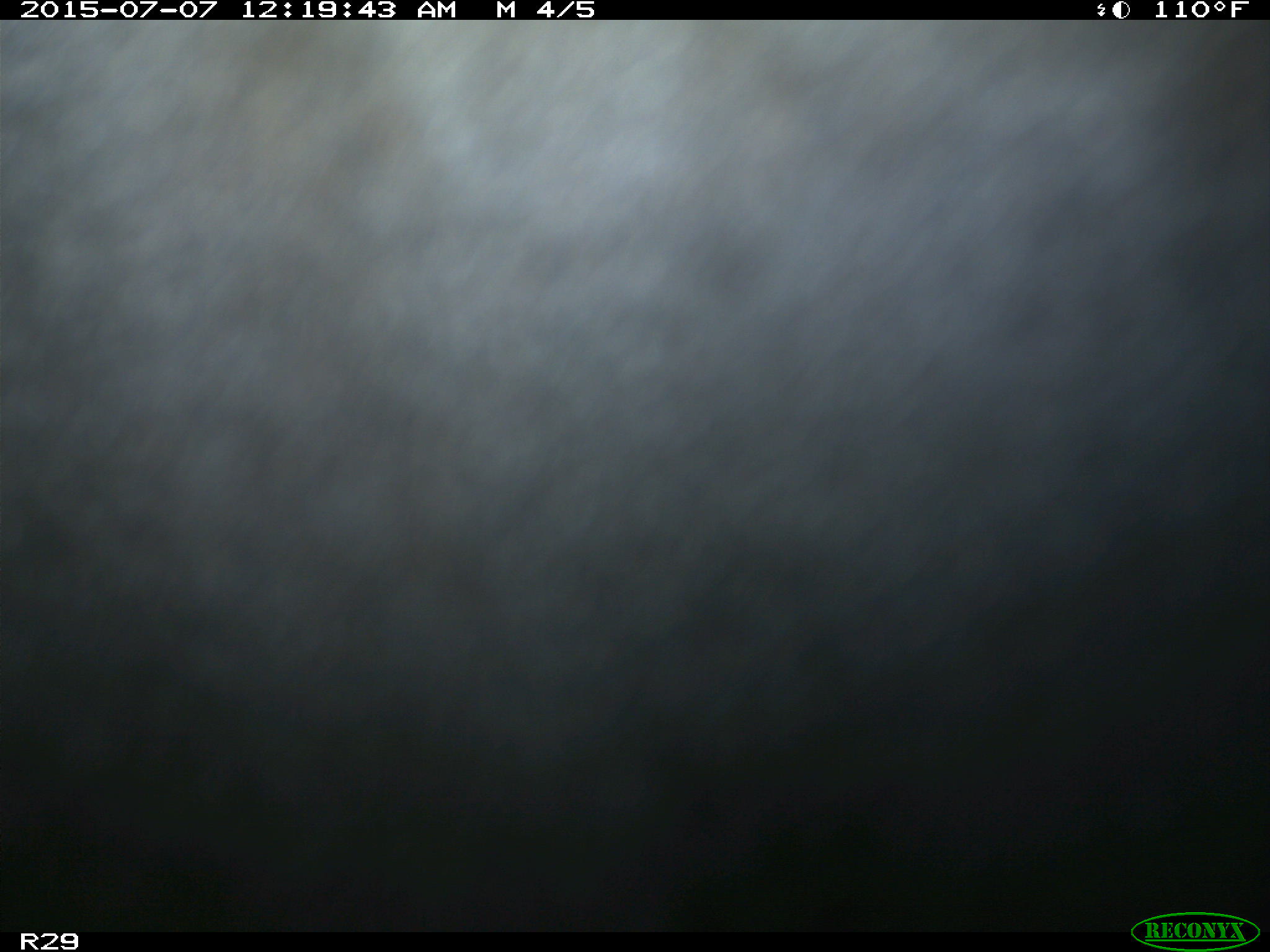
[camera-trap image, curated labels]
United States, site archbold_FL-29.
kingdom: Animalia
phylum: Chordata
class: Mammalia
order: Artiodactyla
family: Bovidae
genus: Bos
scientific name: Bos taurus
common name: domestic cow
Bos taurus (domestic cow).